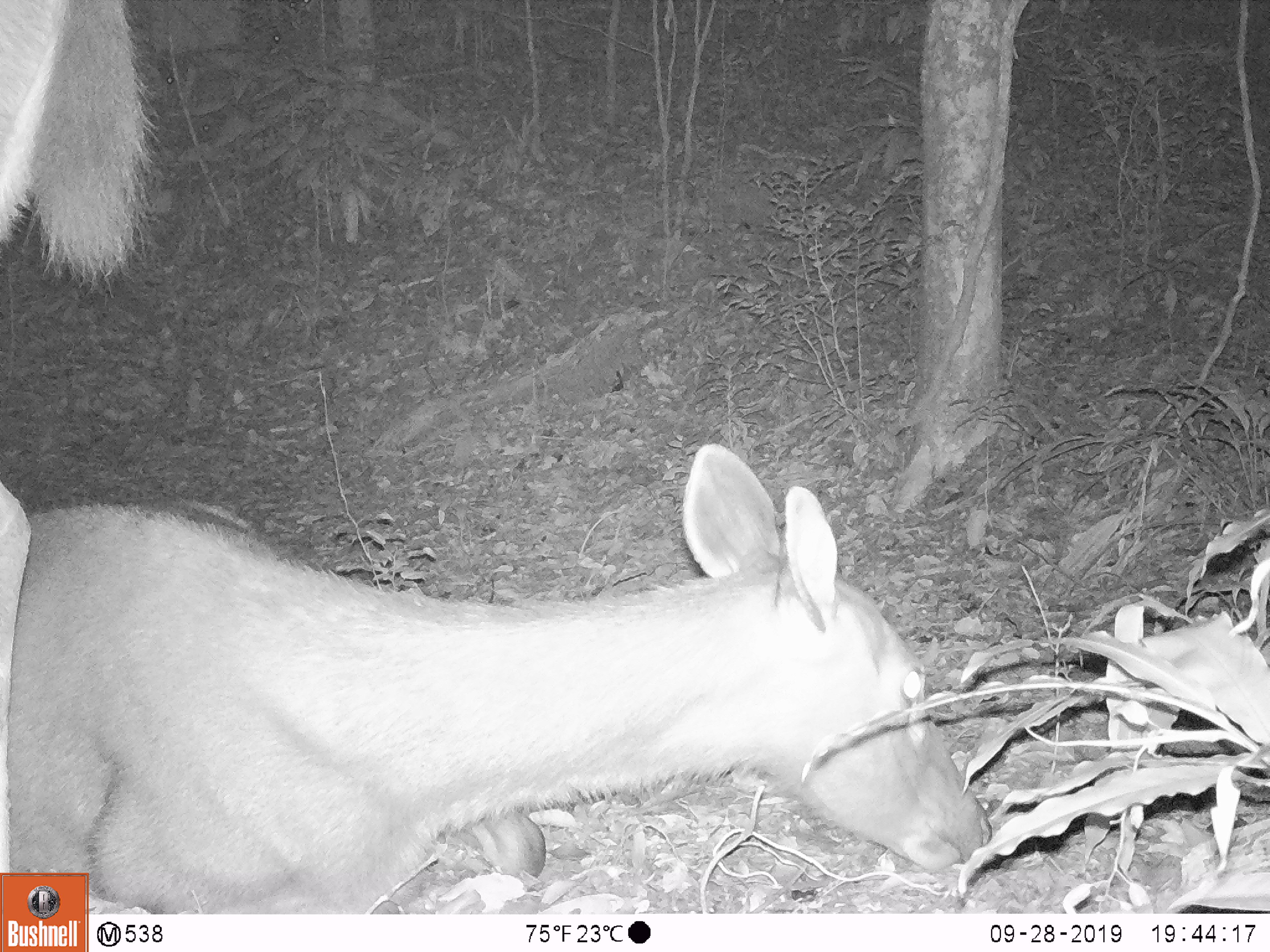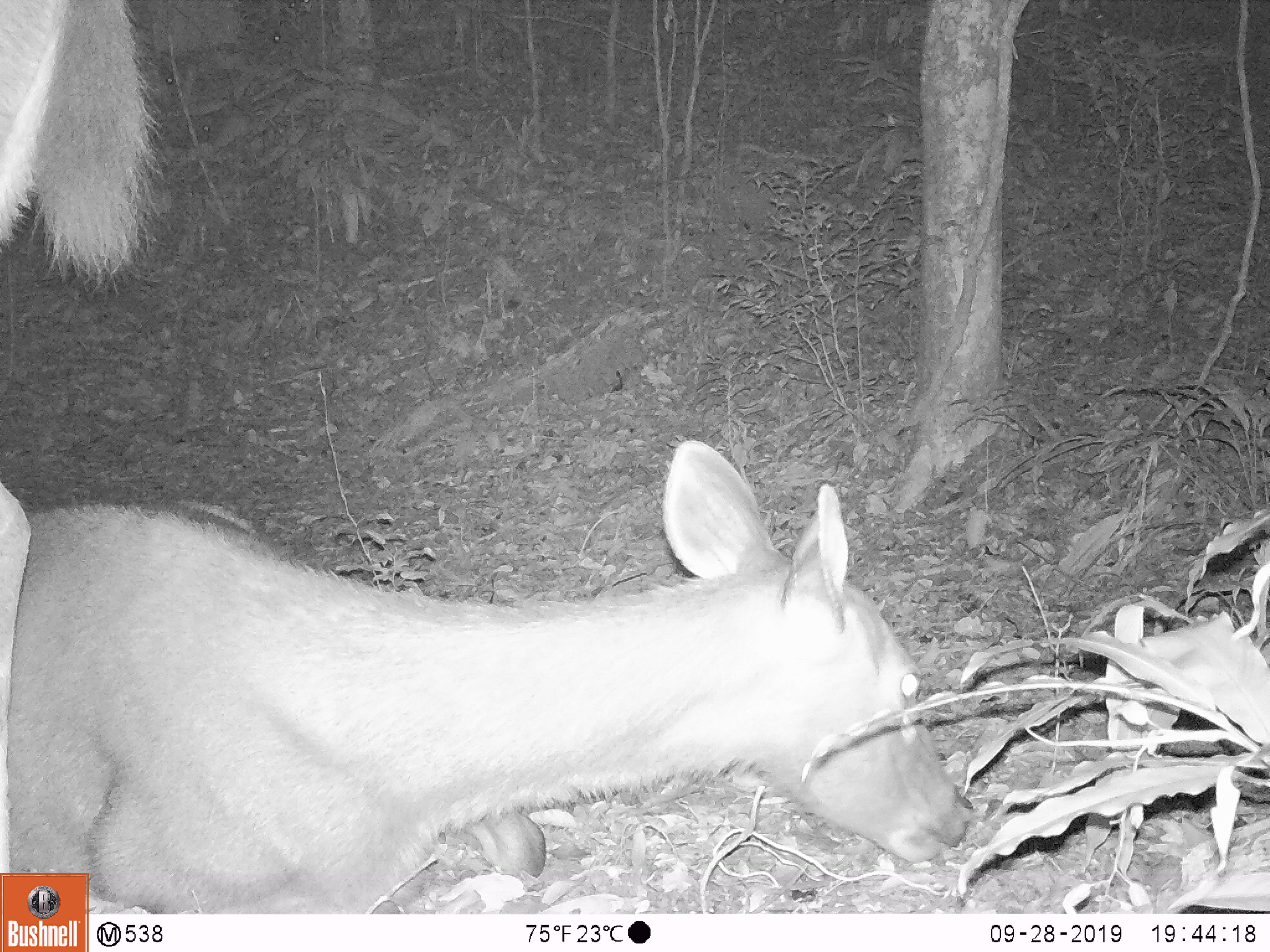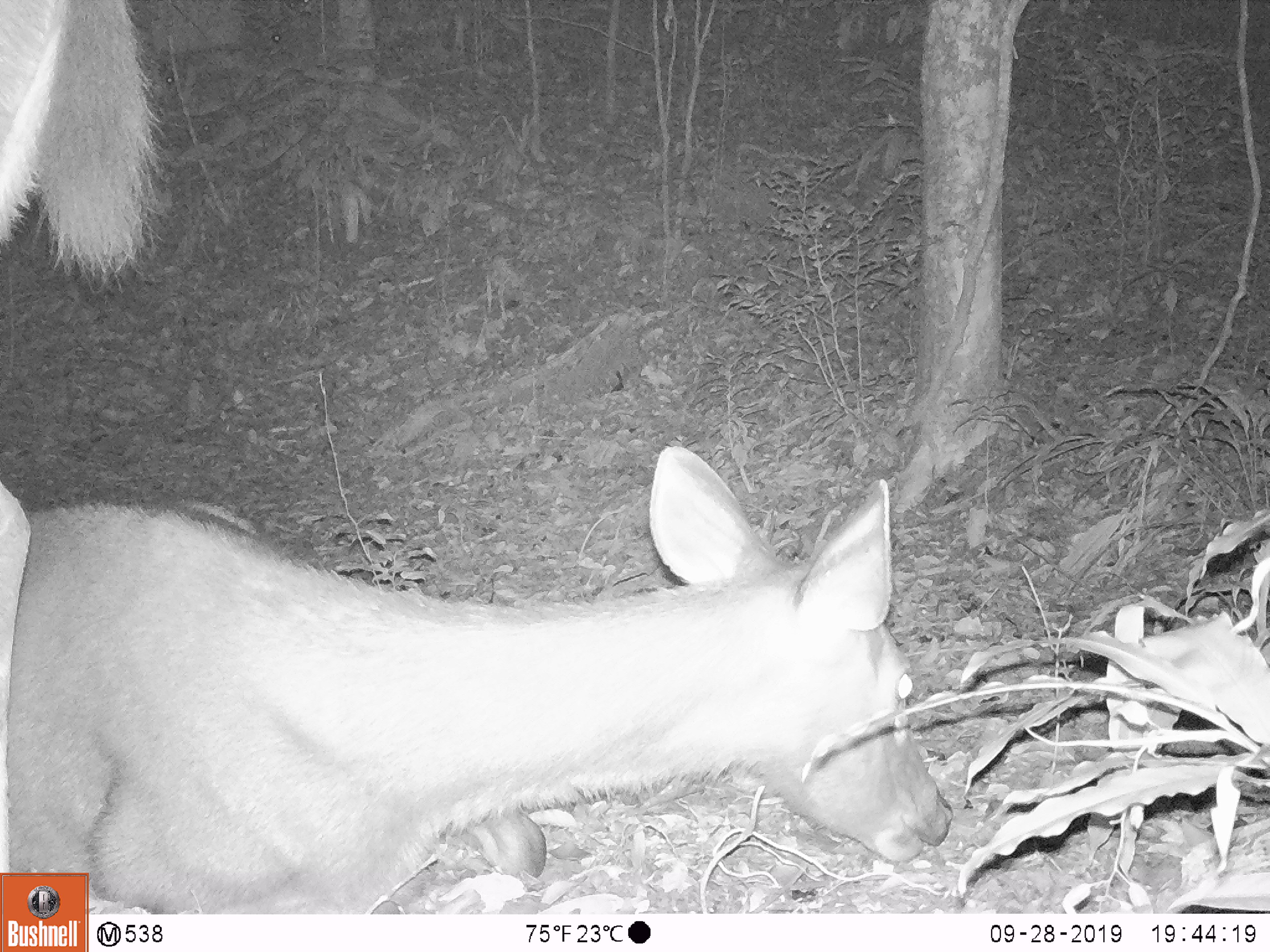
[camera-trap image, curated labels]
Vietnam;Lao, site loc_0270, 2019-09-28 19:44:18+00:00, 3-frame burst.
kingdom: Animalia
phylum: Chordata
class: Mammalia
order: Artiodactyla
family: Cervidae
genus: Rusa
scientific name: Rusa unicolor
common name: sambar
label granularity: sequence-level